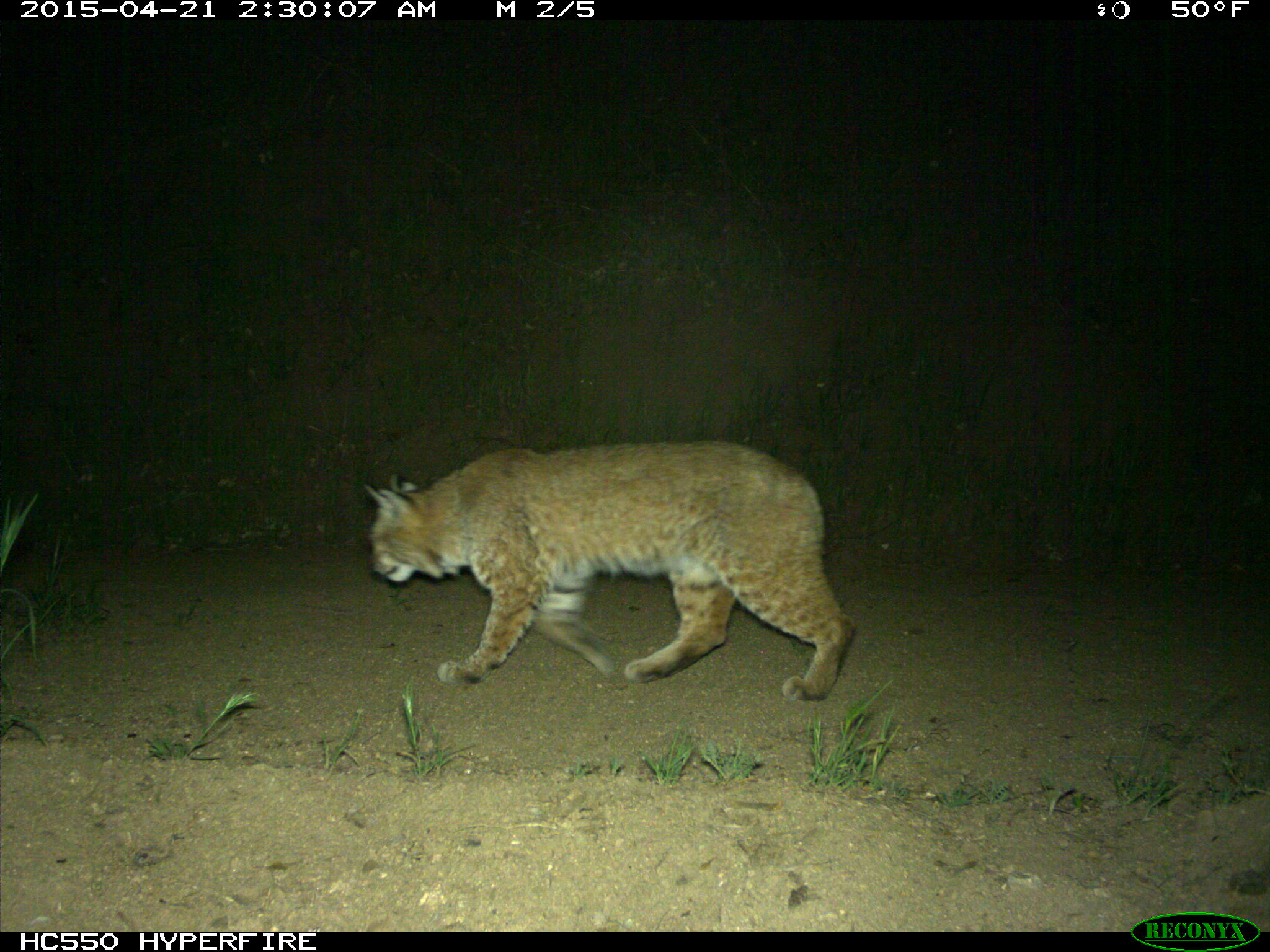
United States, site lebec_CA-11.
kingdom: Animalia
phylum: Chordata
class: Mammalia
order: Carnivora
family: Felidae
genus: Lynx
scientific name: Lynx rufus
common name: bobcat